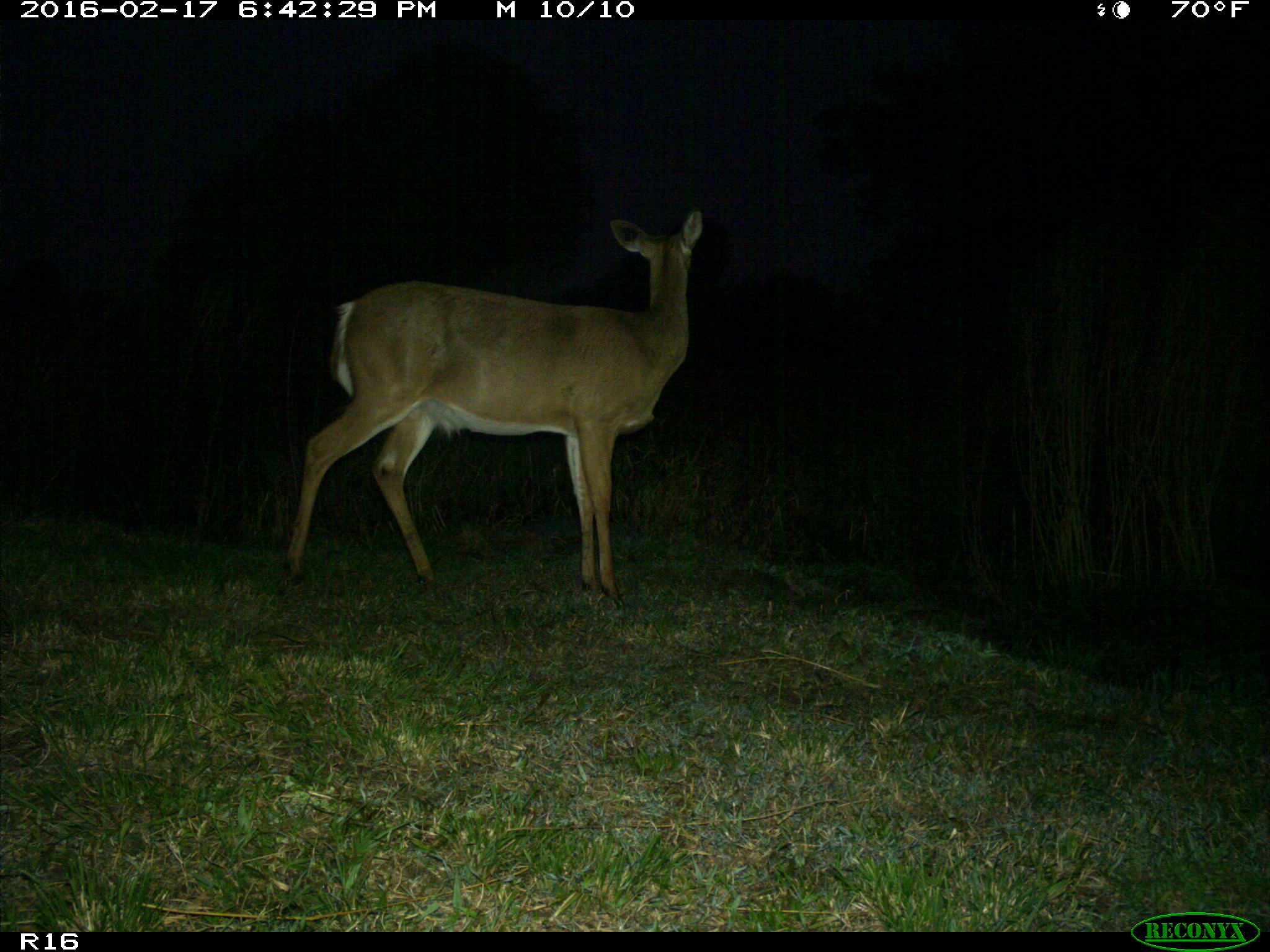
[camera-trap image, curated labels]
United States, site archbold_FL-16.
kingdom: Animalia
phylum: Chordata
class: Mammalia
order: Artiodactyla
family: Cervidae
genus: Odocoileus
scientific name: Odocoileus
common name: deer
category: unidentified deer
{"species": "unidentified deer (deer) (Odocoileus)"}